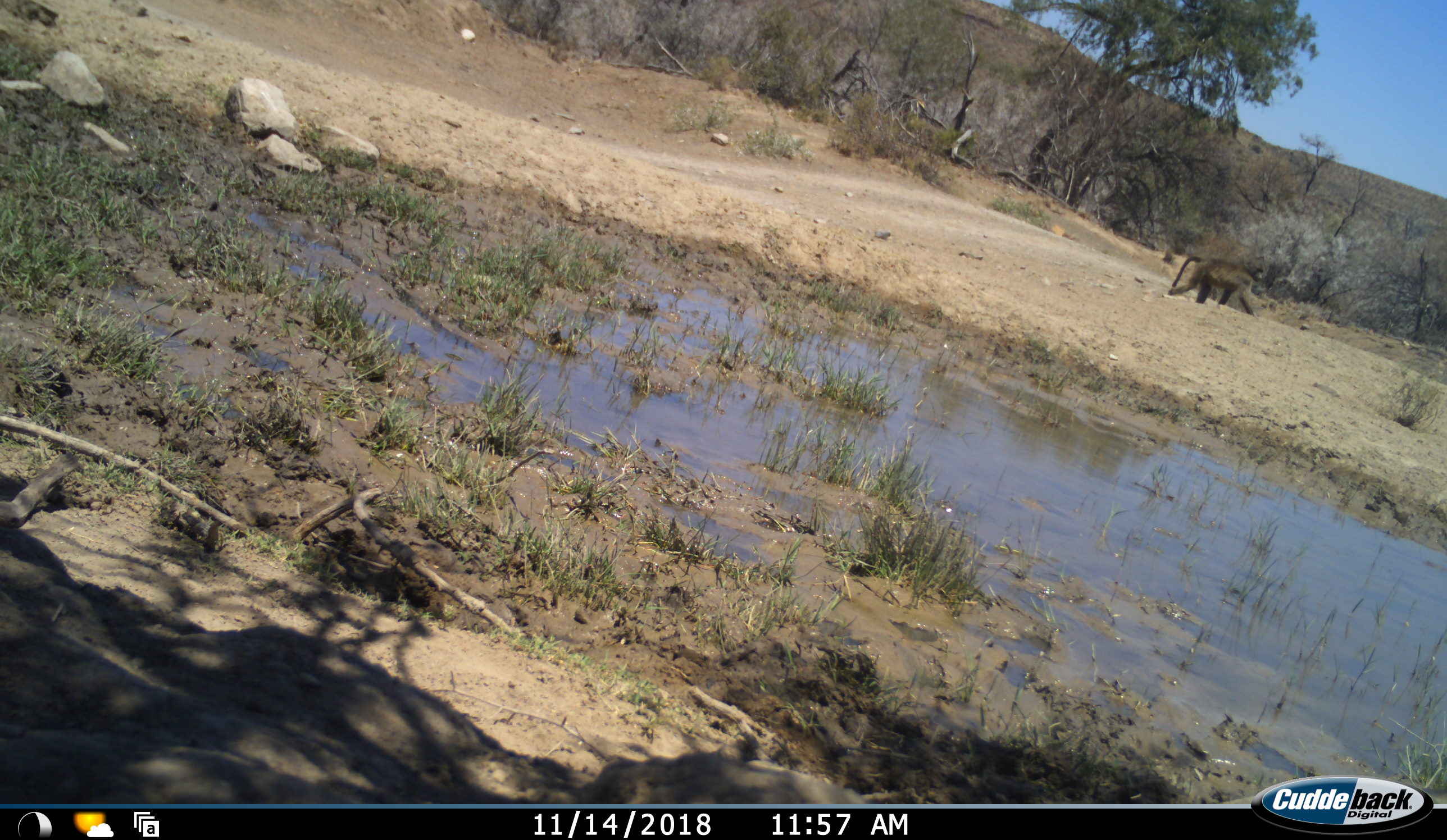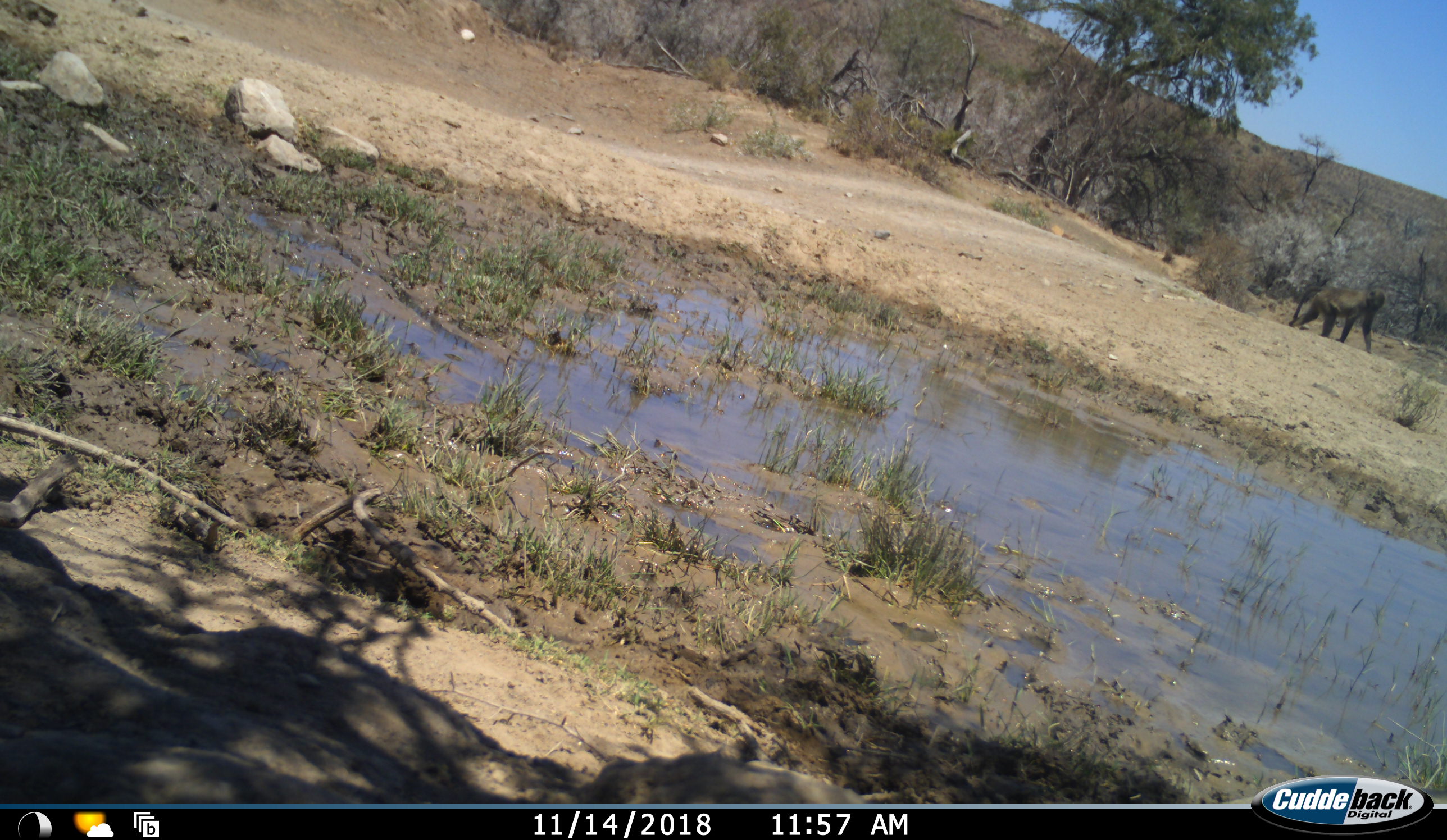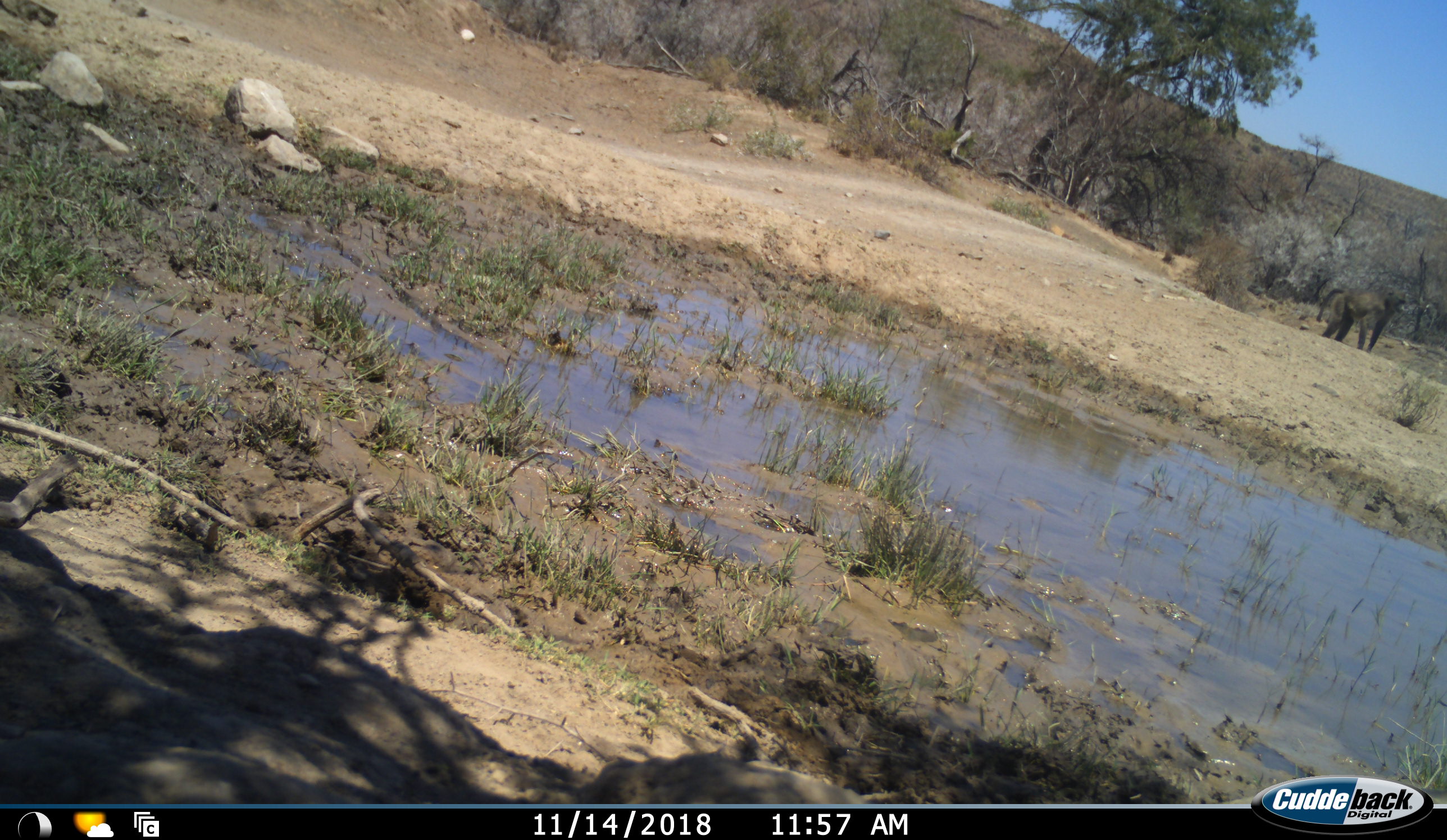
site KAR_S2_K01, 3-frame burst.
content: unidentified animal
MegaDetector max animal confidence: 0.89